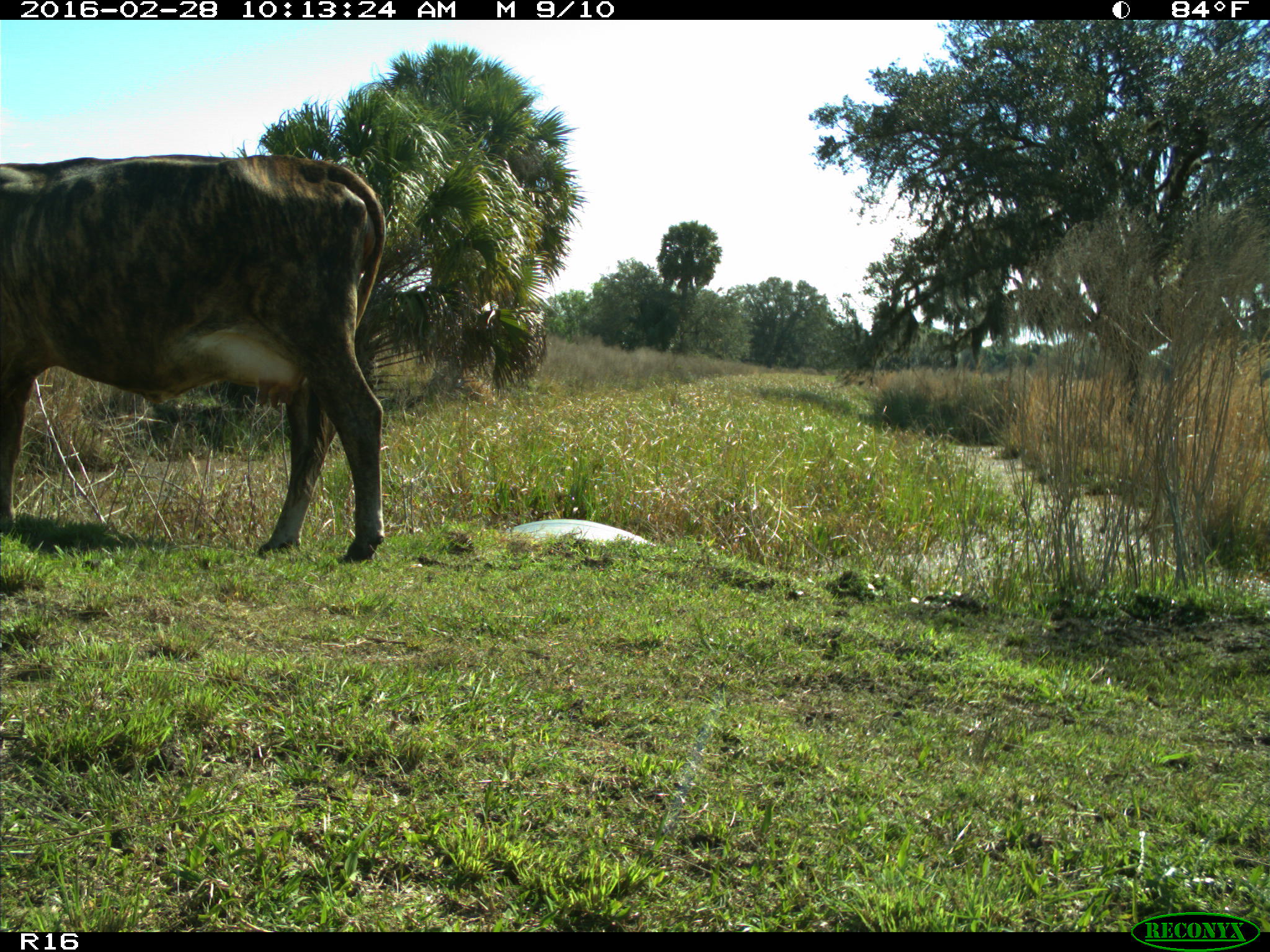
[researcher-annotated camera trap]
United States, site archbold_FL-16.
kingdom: Animalia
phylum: Chordata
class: Mammalia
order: Artiodactyla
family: Bovidae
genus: Bos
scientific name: Bos taurus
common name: domestic cow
Bos taurus (domestic cow).